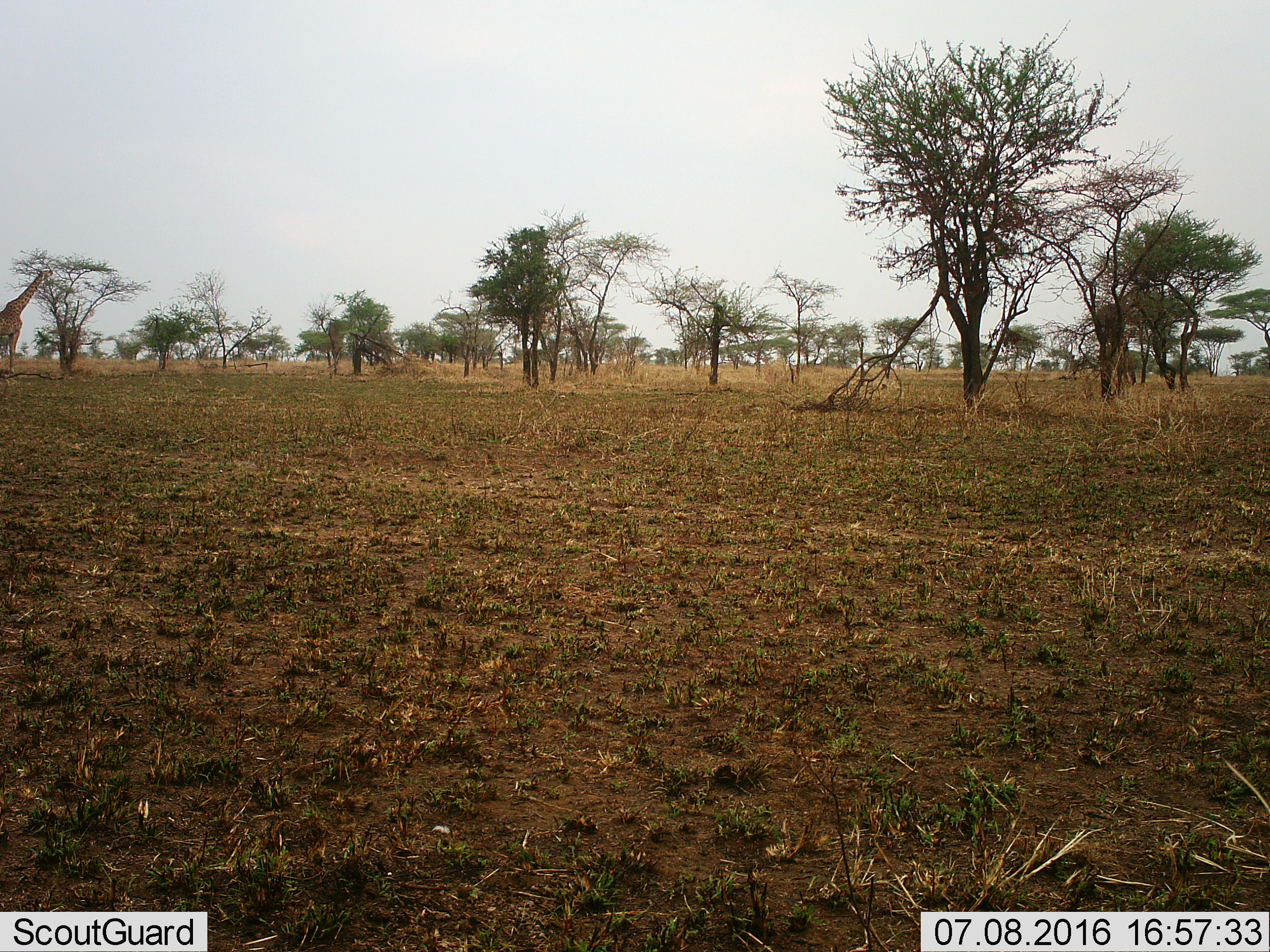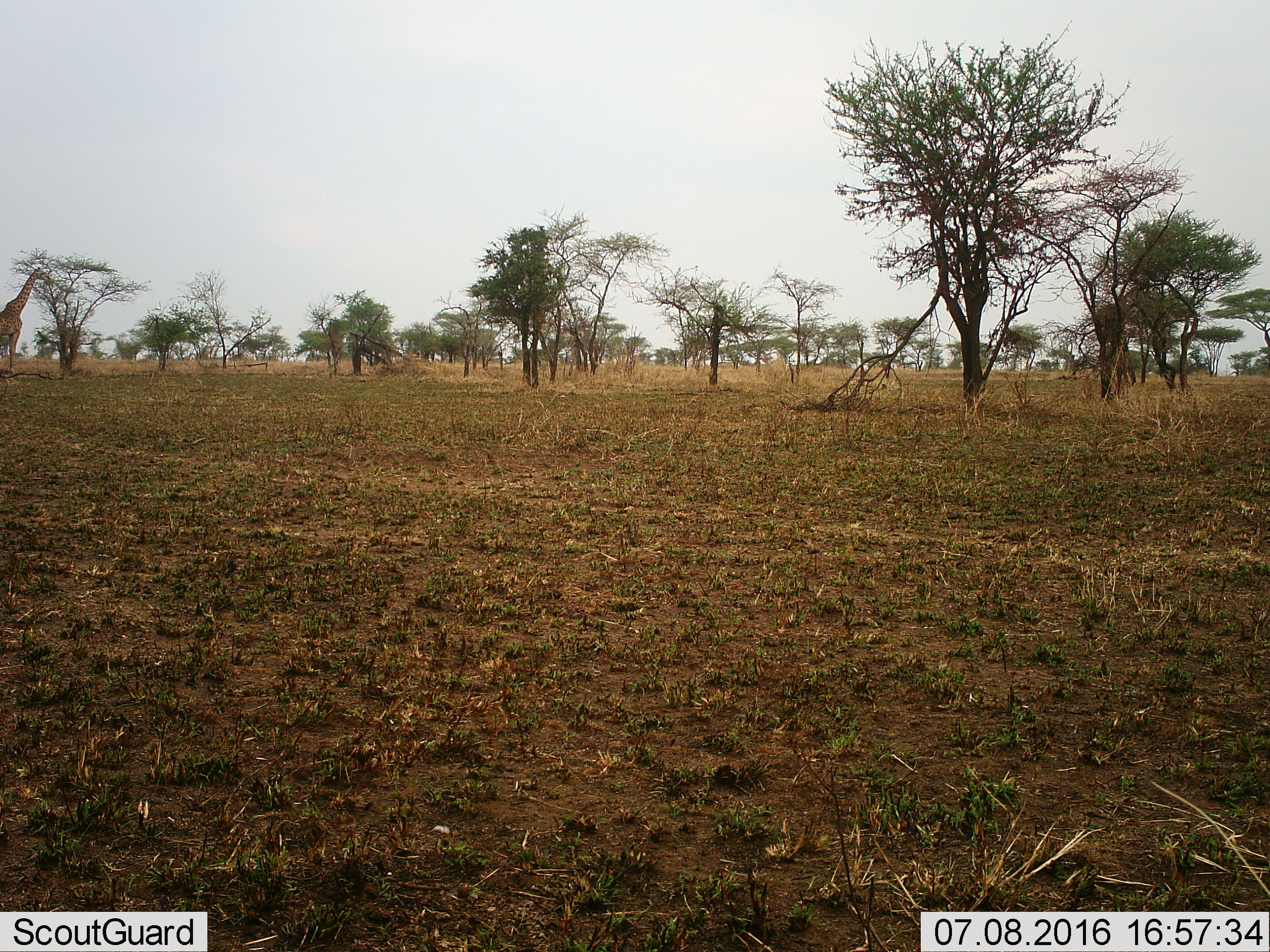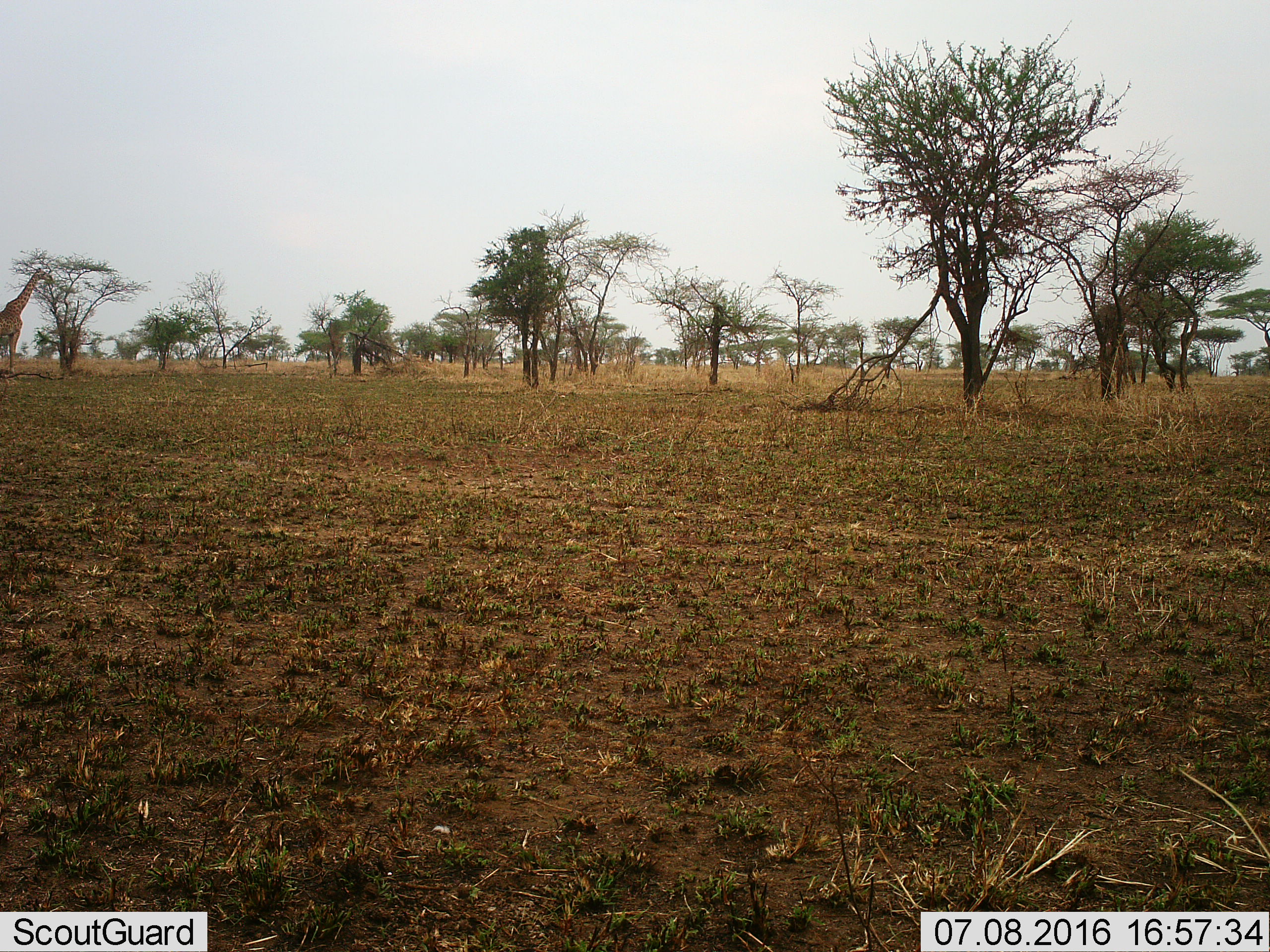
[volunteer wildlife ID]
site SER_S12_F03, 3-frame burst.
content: unidentified animal